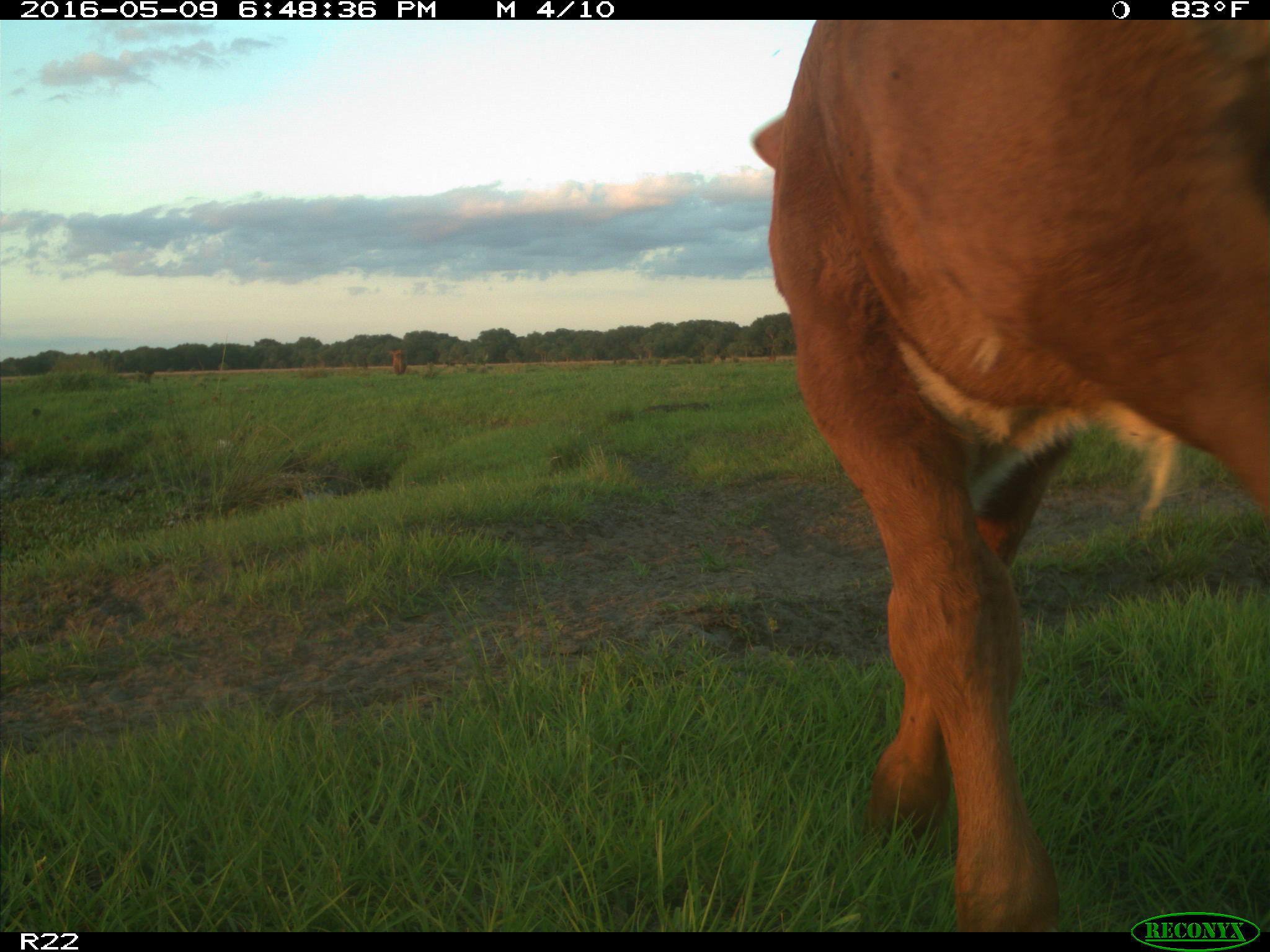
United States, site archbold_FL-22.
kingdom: Animalia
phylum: Chordata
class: Mammalia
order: Artiodactyla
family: Bovidae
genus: Bos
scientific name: Bos taurus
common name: domestic cow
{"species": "Bos taurus (domestic cow)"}